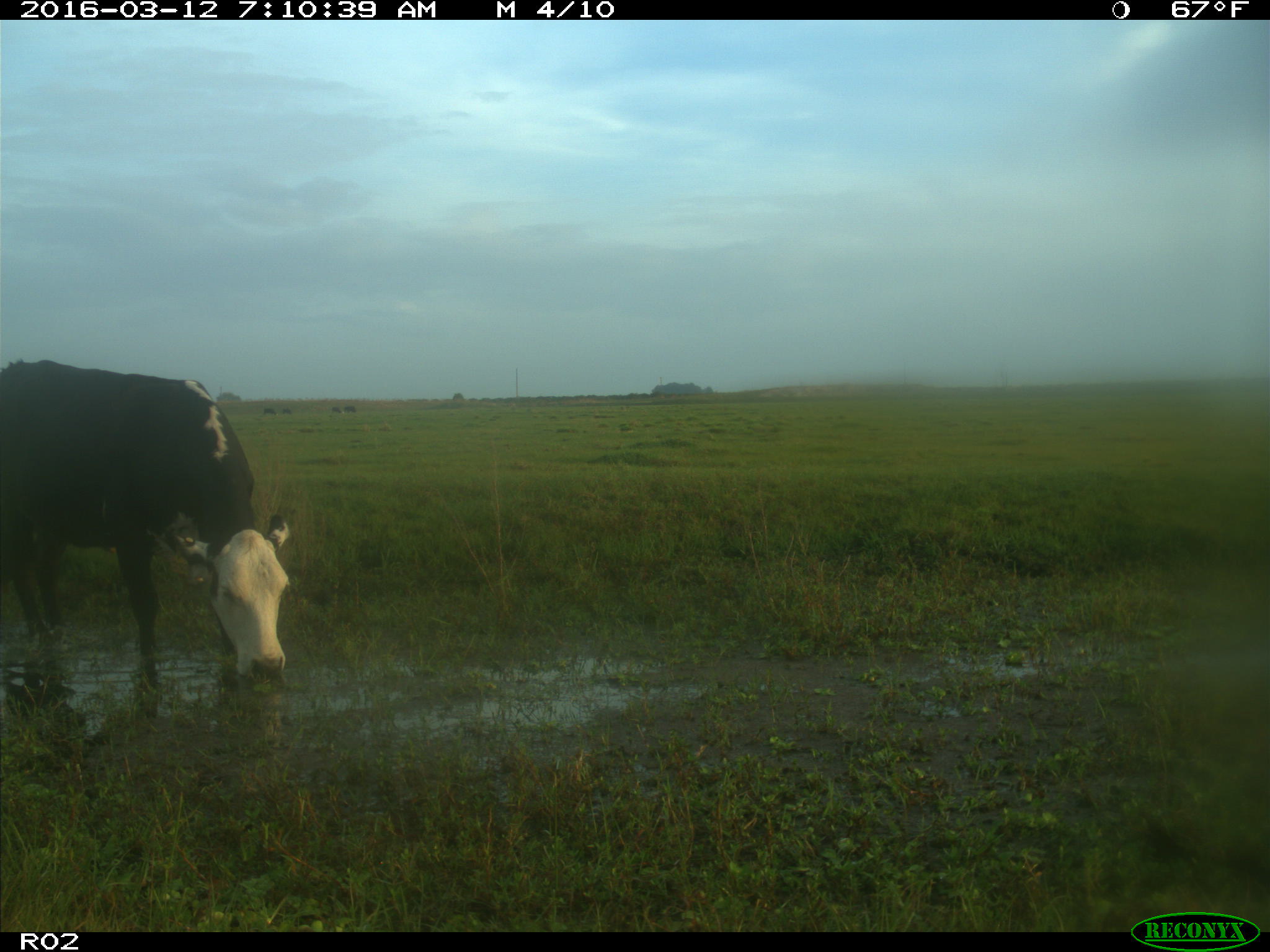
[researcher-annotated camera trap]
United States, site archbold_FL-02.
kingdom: Animalia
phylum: Chordata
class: Mammalia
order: Artiodactyla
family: Bovidae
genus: Bos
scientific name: Bos taurus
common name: domestic cow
Bos taurus (domestic cow).